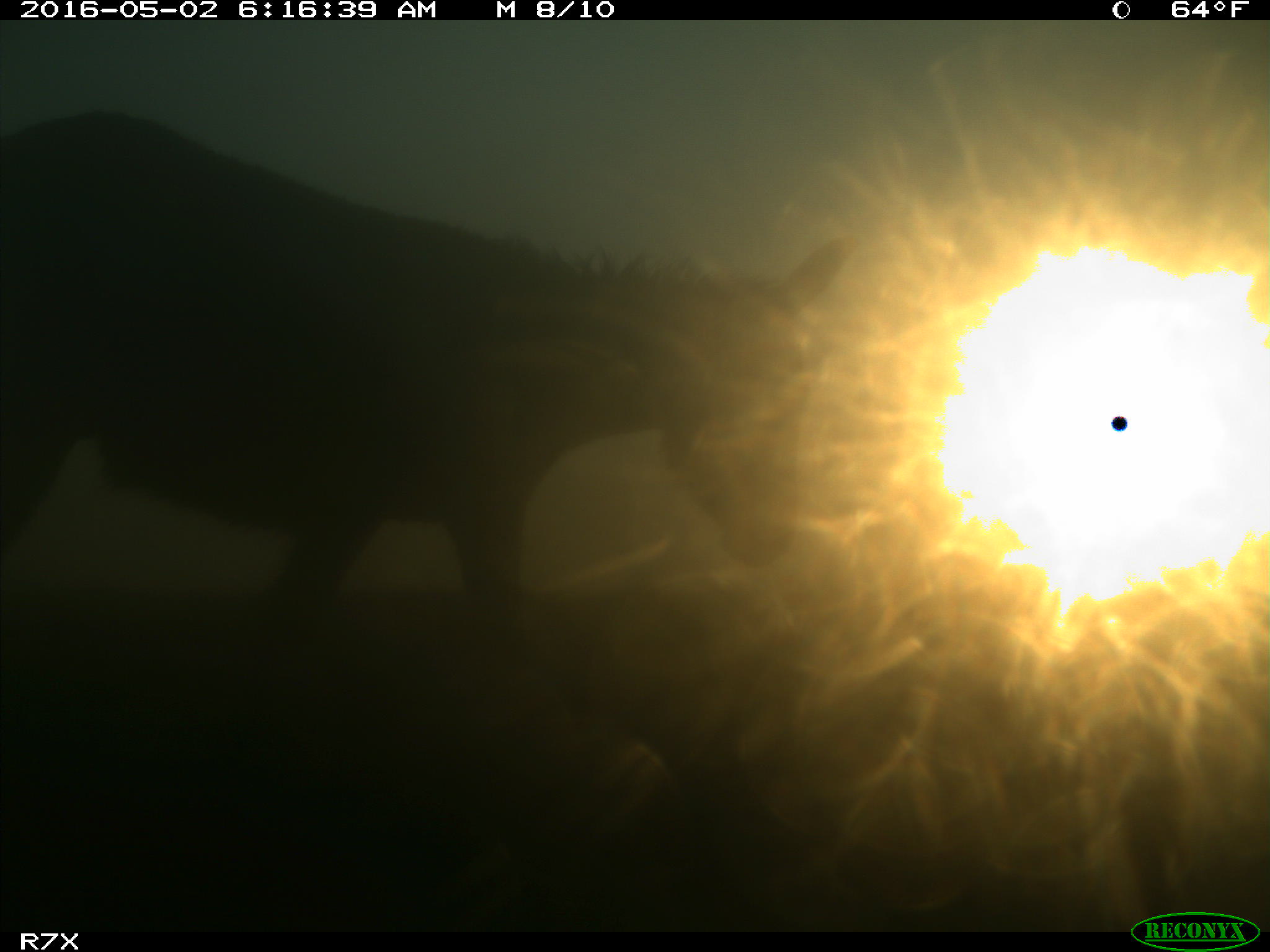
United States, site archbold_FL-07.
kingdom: Animalia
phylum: Chordata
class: Mammalia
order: Artiodactyla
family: Bovidae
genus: Bos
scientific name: Bos taurus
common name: domestic cow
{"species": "Bos taurus (domestic cow)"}